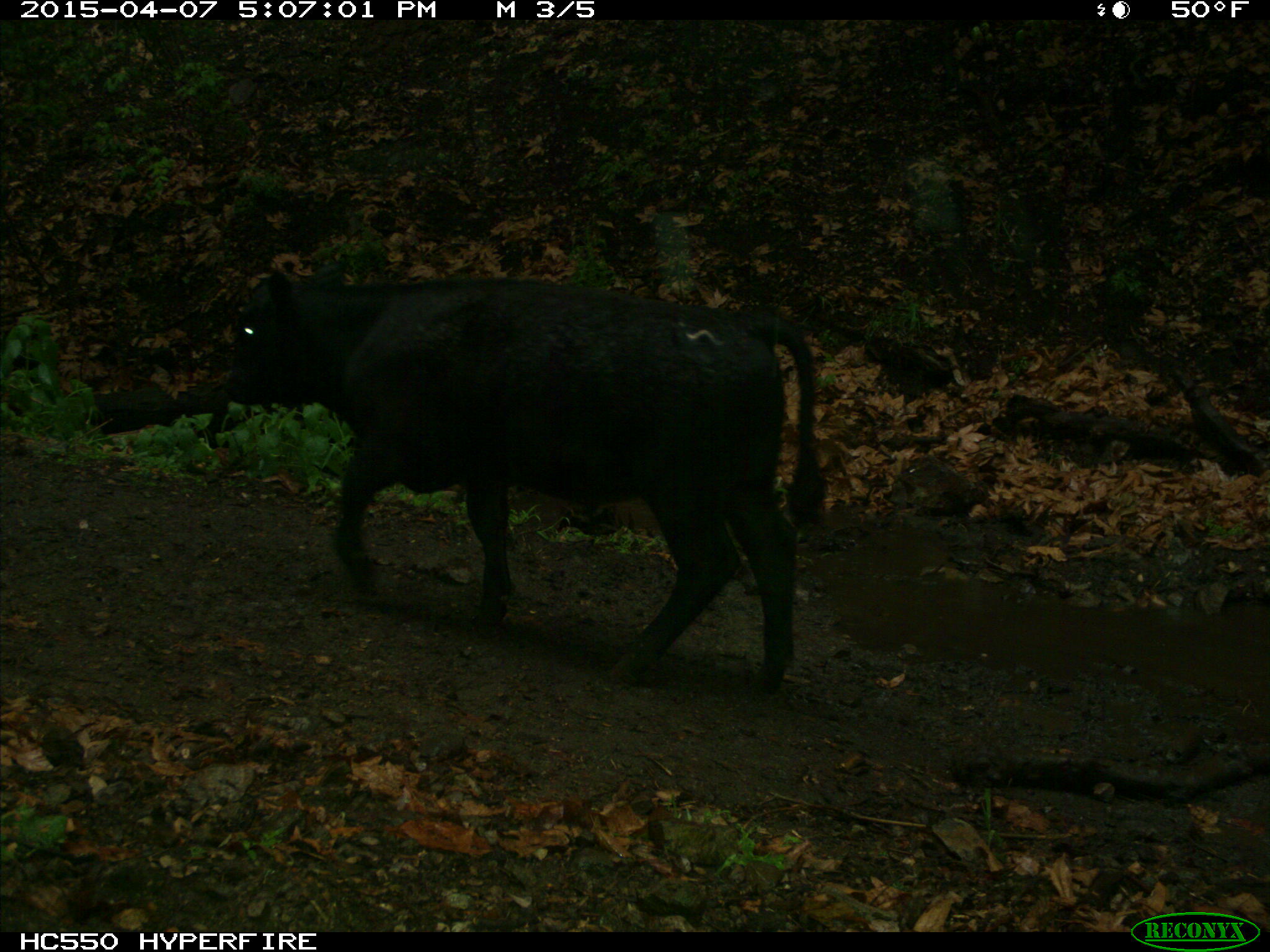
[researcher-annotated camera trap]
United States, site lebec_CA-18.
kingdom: Animalia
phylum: Chordata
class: Mammalia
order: Artiodactyla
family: Bovidae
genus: Bos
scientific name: Bos taurus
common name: domestic cow